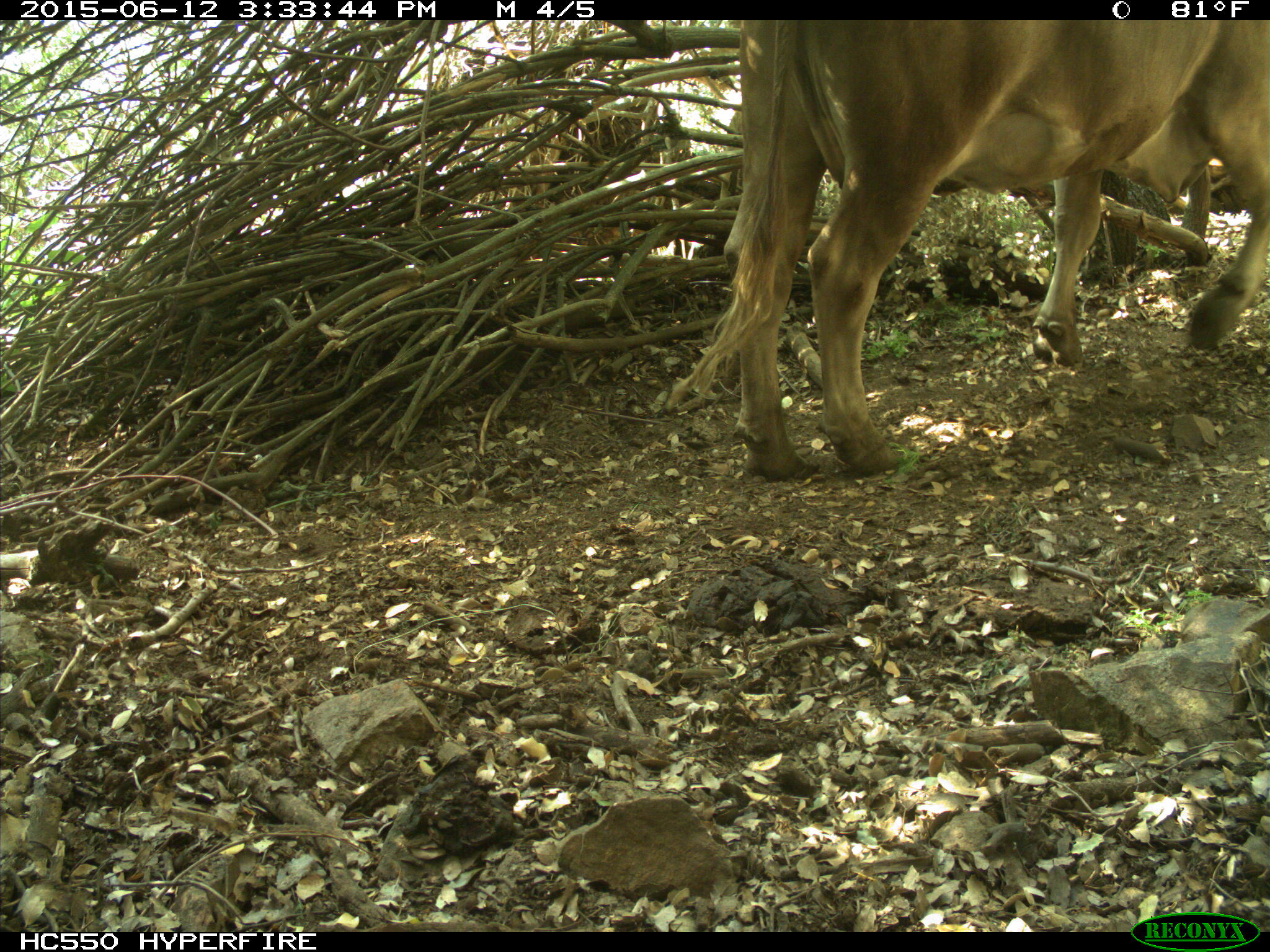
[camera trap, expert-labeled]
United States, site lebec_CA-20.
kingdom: Animalia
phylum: Chordata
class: Mammalia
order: Artiodactyla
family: Bovidae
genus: Bos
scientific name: Bos taurus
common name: domestic cow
Bos taurus (domestic cow).